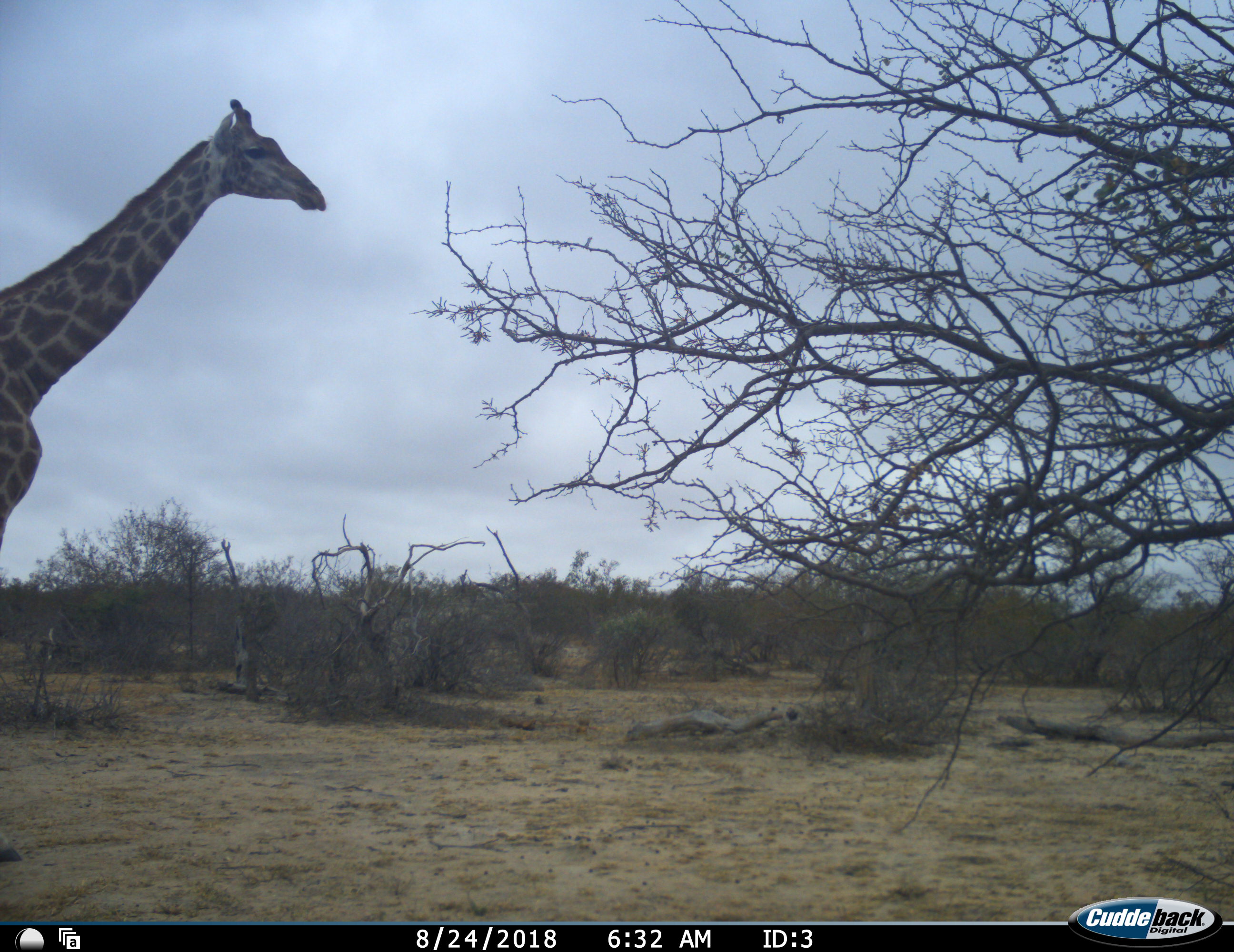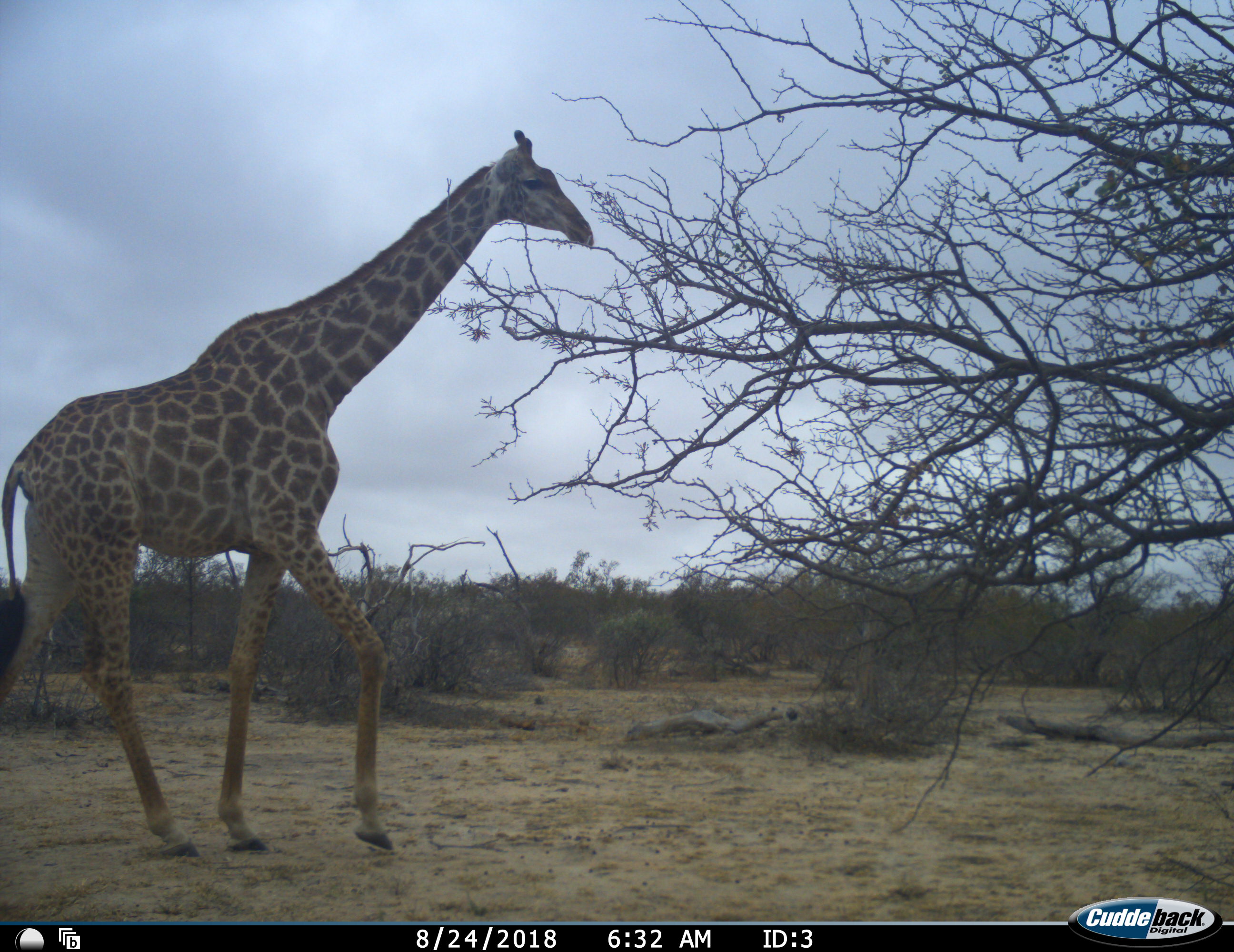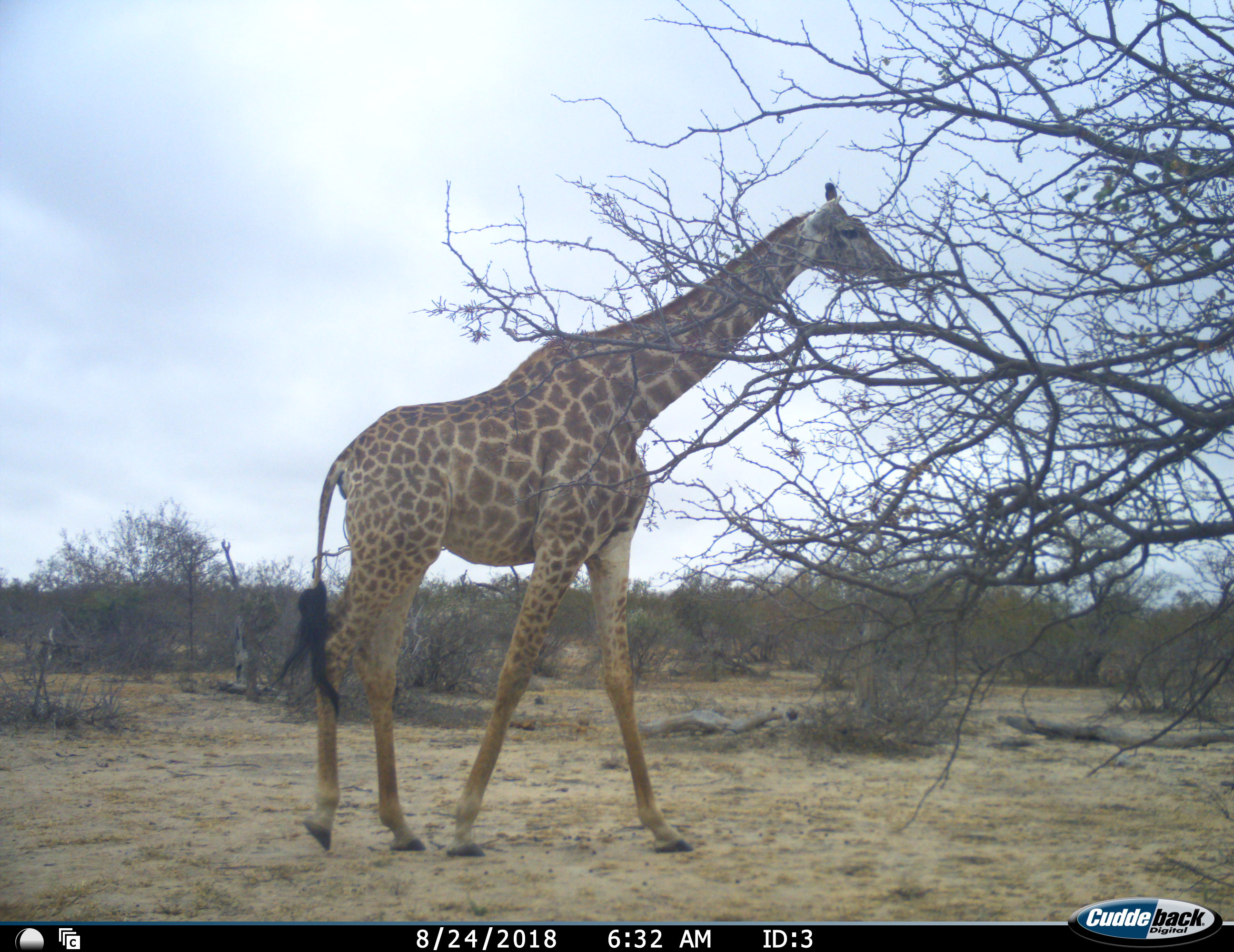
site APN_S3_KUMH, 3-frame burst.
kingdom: Animalia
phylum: Chordata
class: Mammalia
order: Artiodactyla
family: Giraffidae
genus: Giraffa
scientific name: Giraffa camelopardalis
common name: giraffe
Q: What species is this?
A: Giraffe (Giraffa camelopardalis).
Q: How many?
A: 1.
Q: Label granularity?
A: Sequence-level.